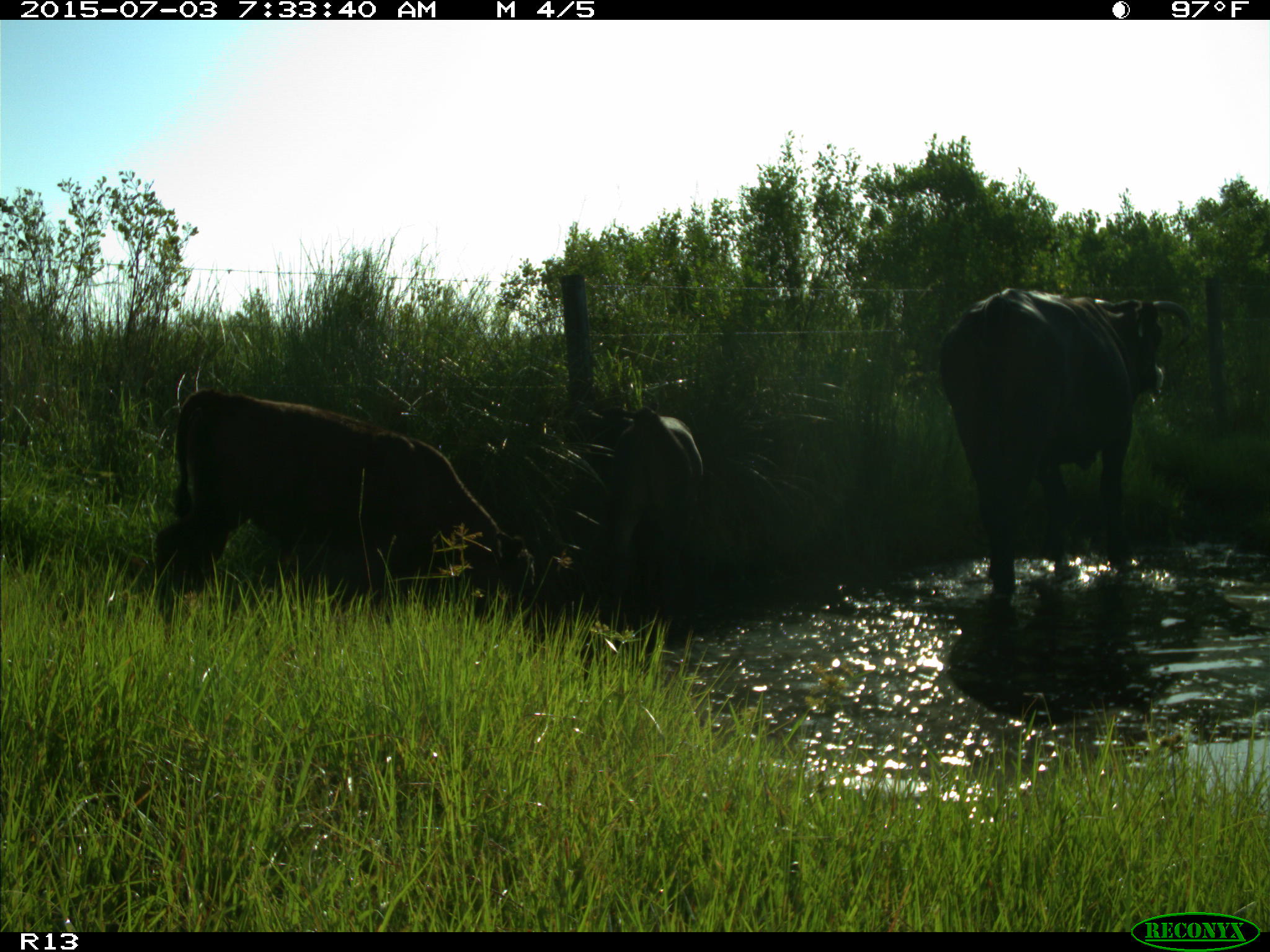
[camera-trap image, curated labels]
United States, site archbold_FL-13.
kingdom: Animalia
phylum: Chordata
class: Mammalia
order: Artiodactyla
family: Bovidae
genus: Bos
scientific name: Bos taurus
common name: domestic cow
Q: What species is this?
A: Bos taurus (domestic cow).